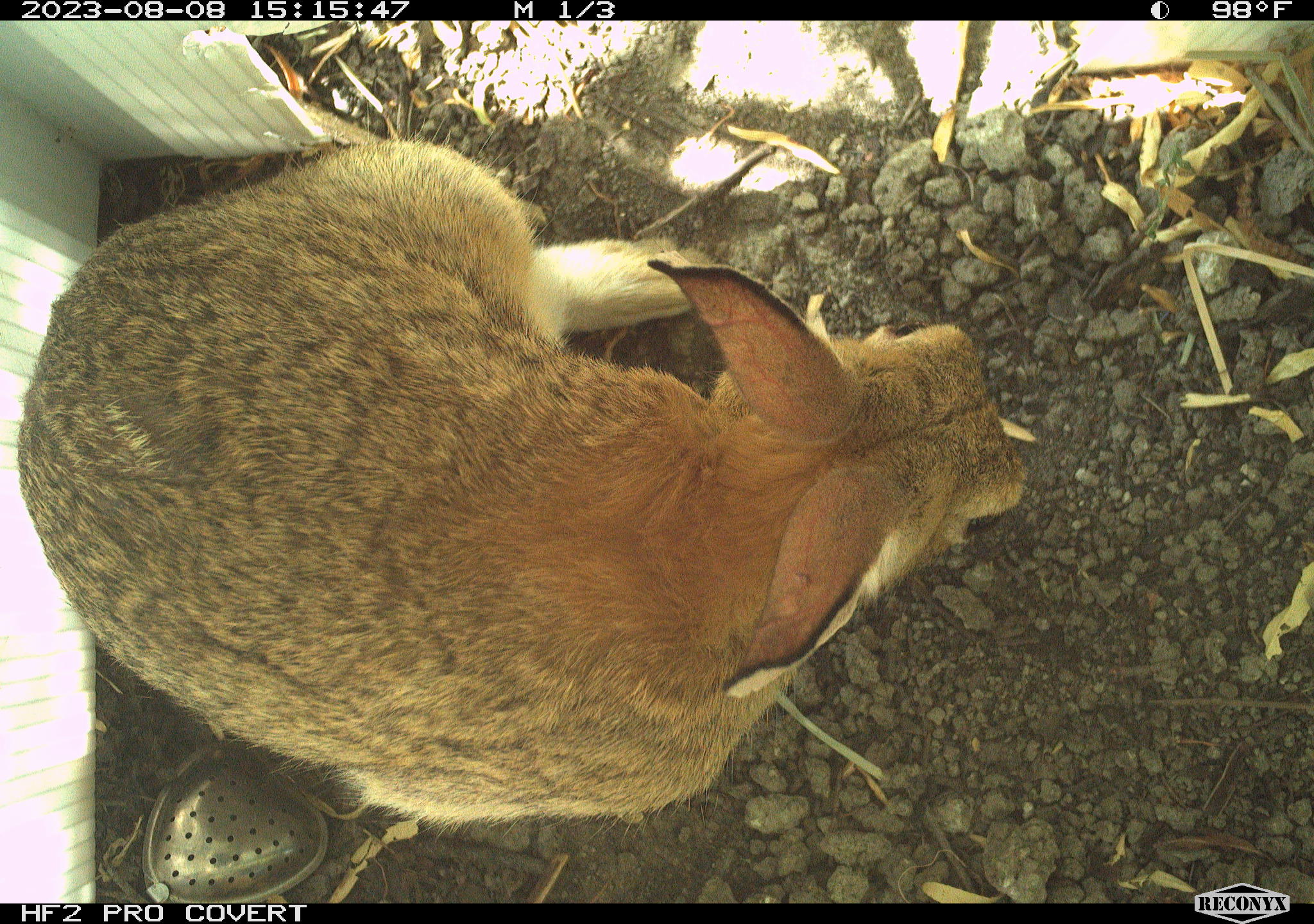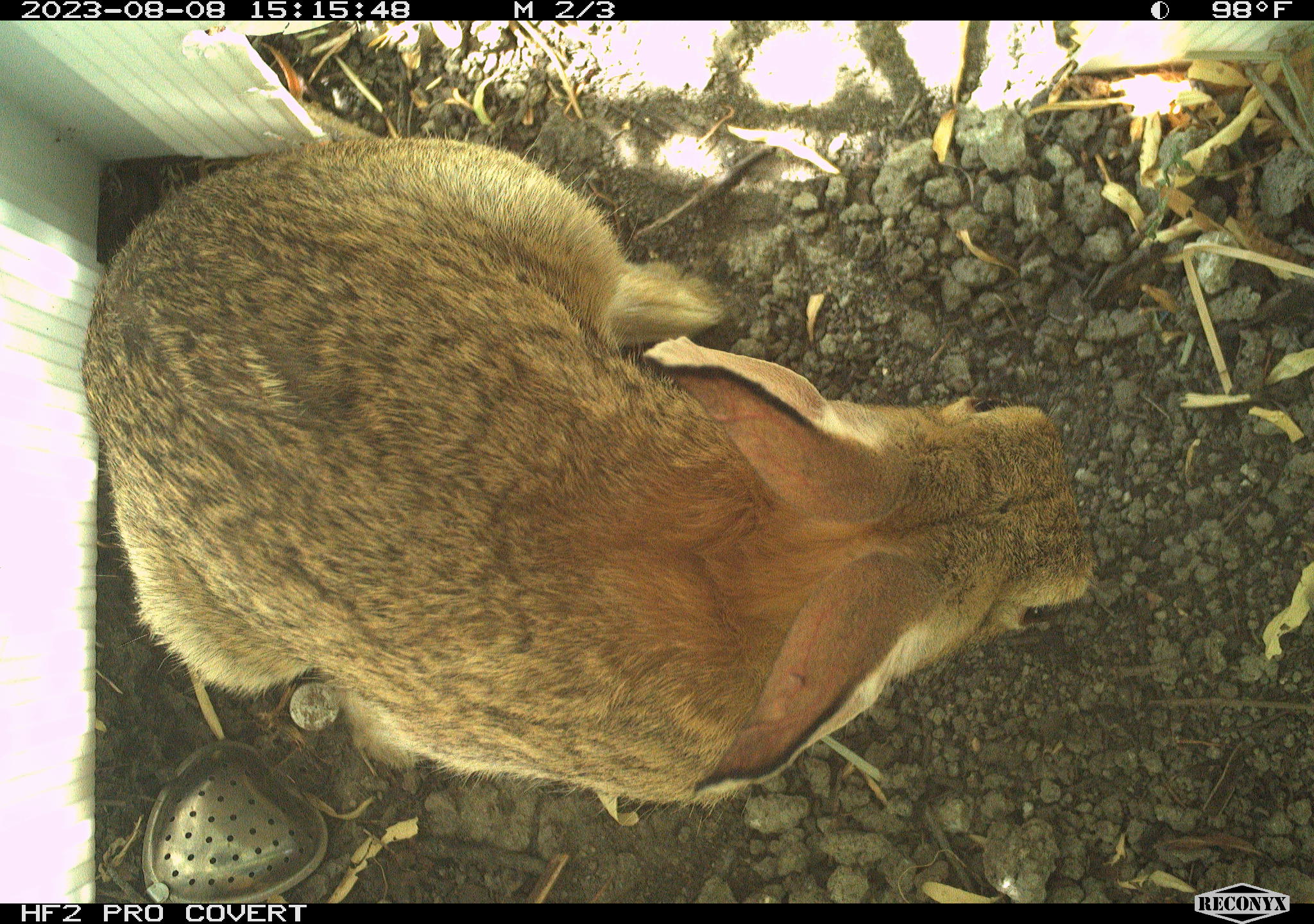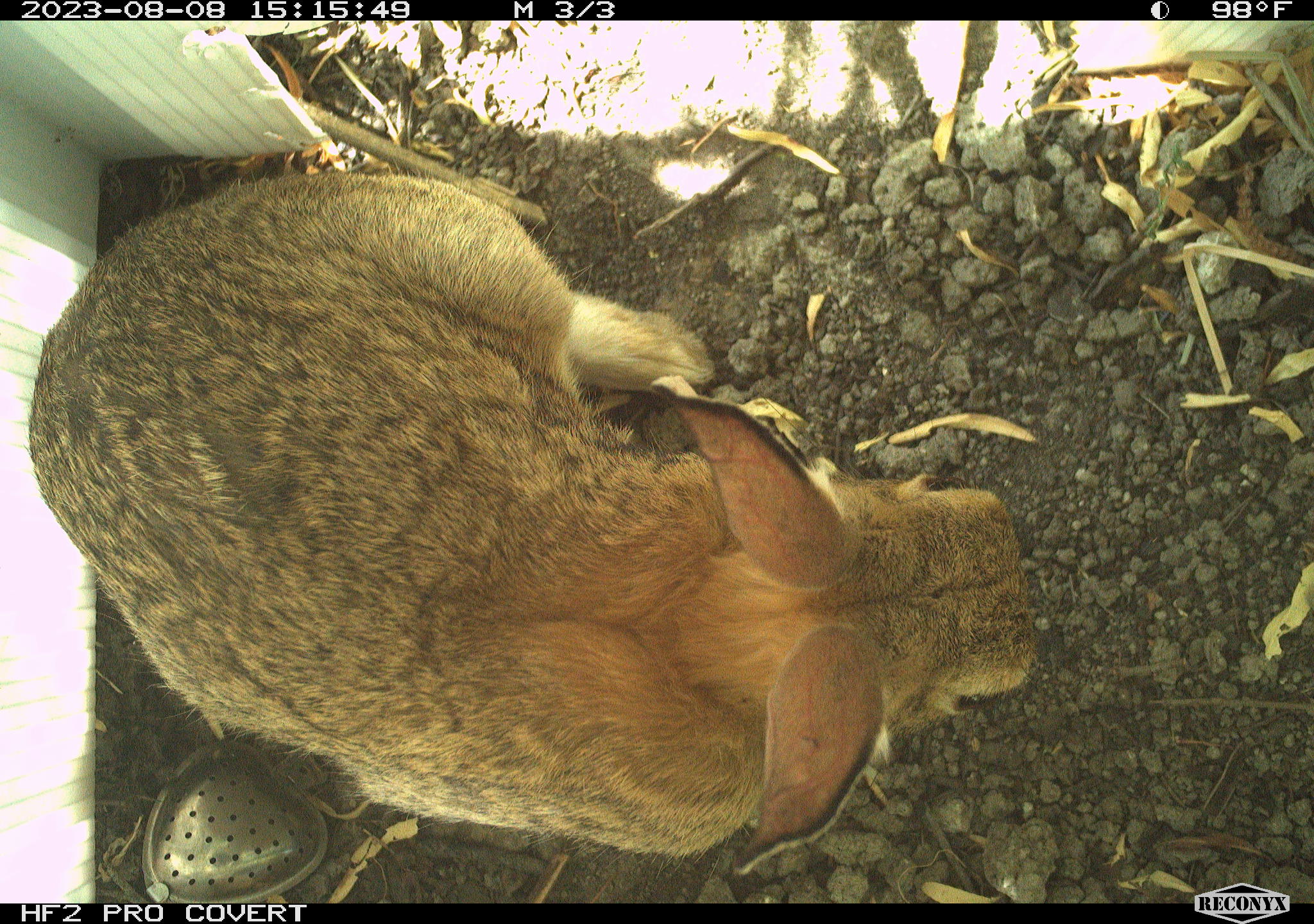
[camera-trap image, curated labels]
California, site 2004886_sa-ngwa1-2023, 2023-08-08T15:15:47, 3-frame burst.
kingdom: Animalia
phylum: Chordata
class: Mammalia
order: Lagomorpha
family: Leporidae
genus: Sylvilagus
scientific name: Sylvilagus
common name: cottontail rabbits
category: sylvilagus species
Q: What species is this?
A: Sylvilagus species (cottontail rabbits) (Sylvilagus).